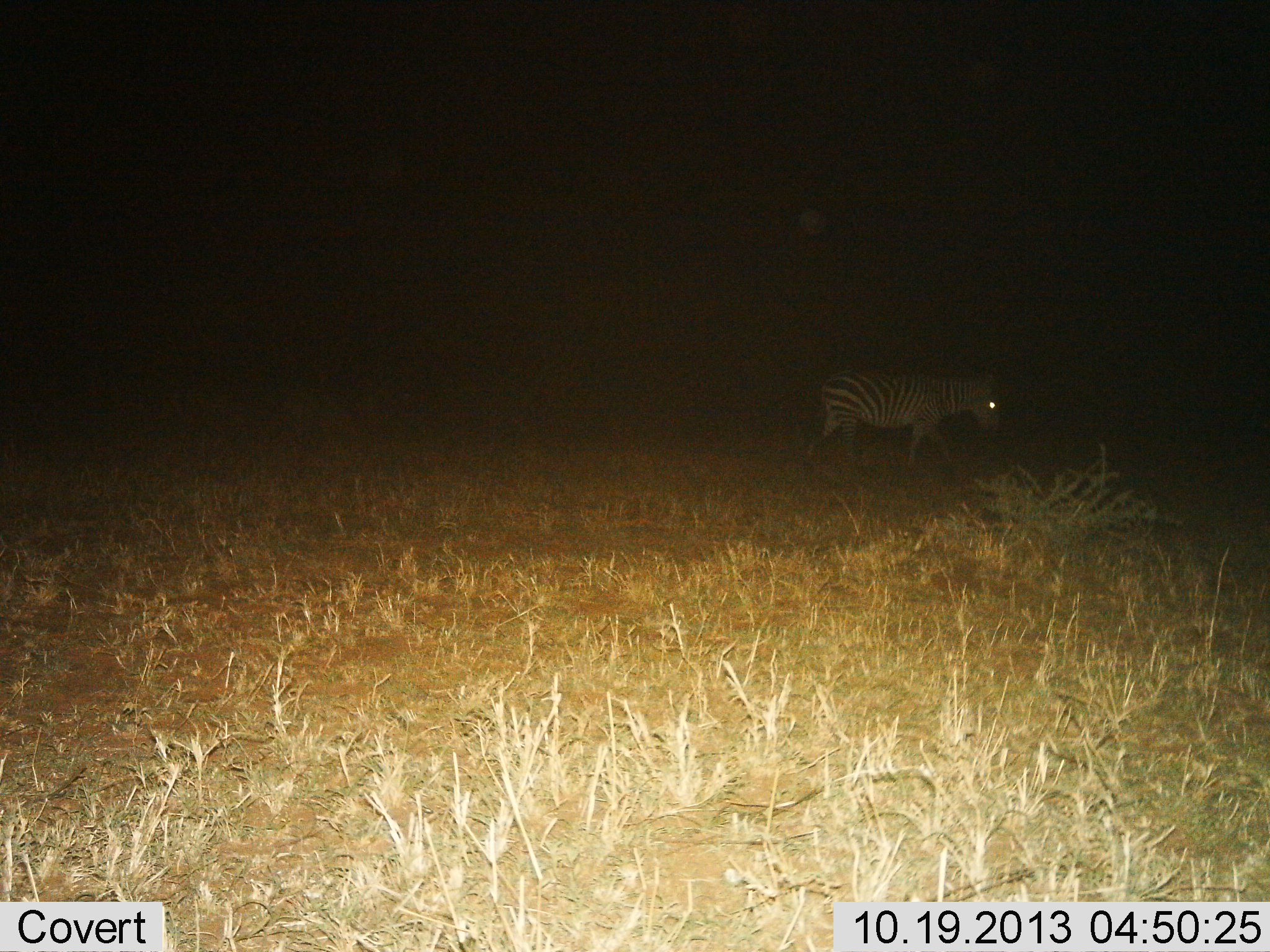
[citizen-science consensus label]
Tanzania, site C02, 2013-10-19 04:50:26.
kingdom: Animalia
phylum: Chordata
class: Mammalia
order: Perissodactyla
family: Equidae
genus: Equus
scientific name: Equus quagga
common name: plains zebra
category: zebra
Zebra (plains zebra) (Equus quagga), count 1. Behavior (volunteer vote fractions): standing 20%, resting 0%, moving 80%, interacting 0%. Young present (vote fraction): 0%. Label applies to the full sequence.